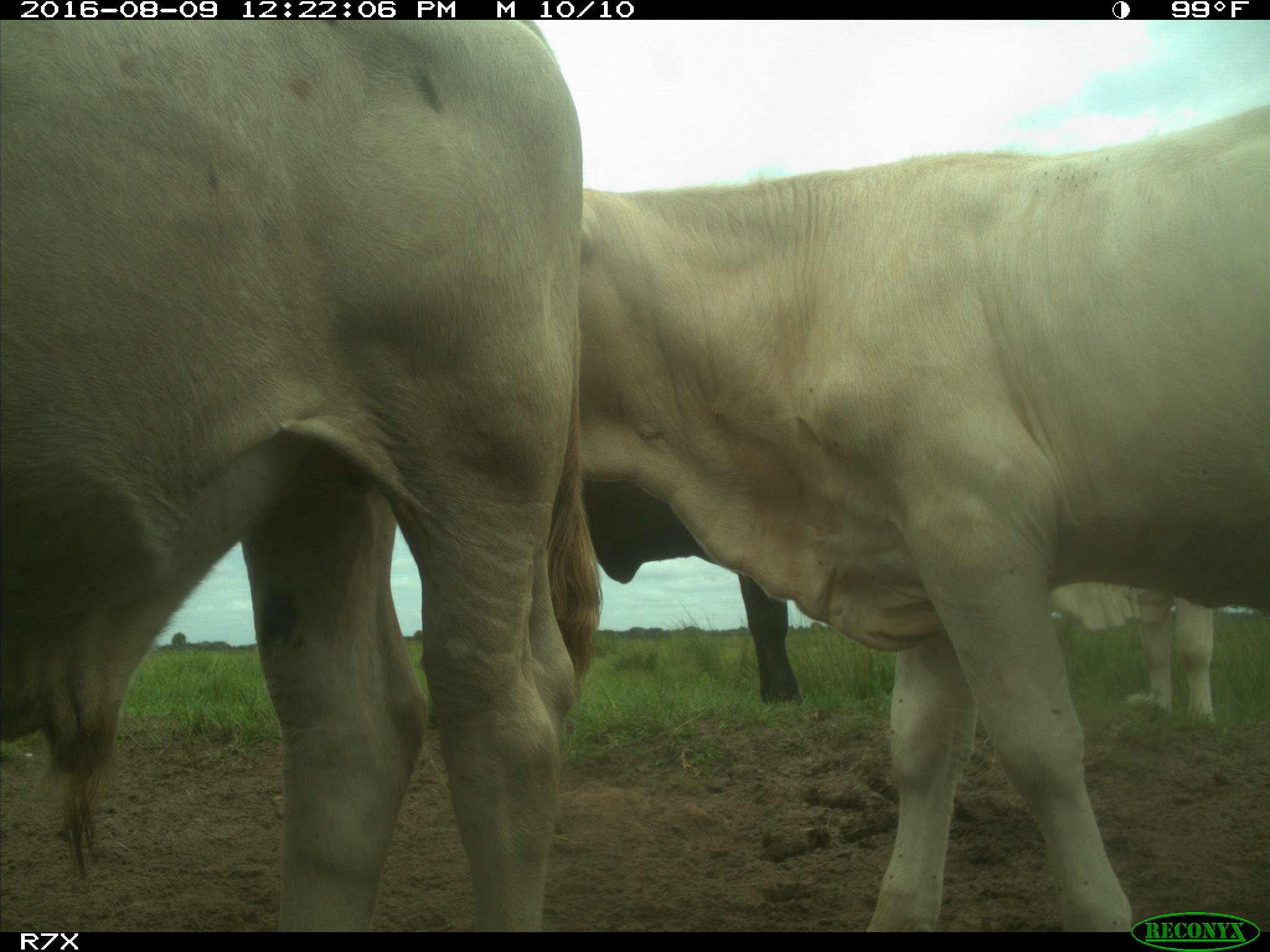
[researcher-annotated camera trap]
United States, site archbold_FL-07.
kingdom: Animalia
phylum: Chordata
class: Mammalia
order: Artiodactyla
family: Bovidae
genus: Bos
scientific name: Bos taurus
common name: domestic cow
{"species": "Bos taurus (domestic cow)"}